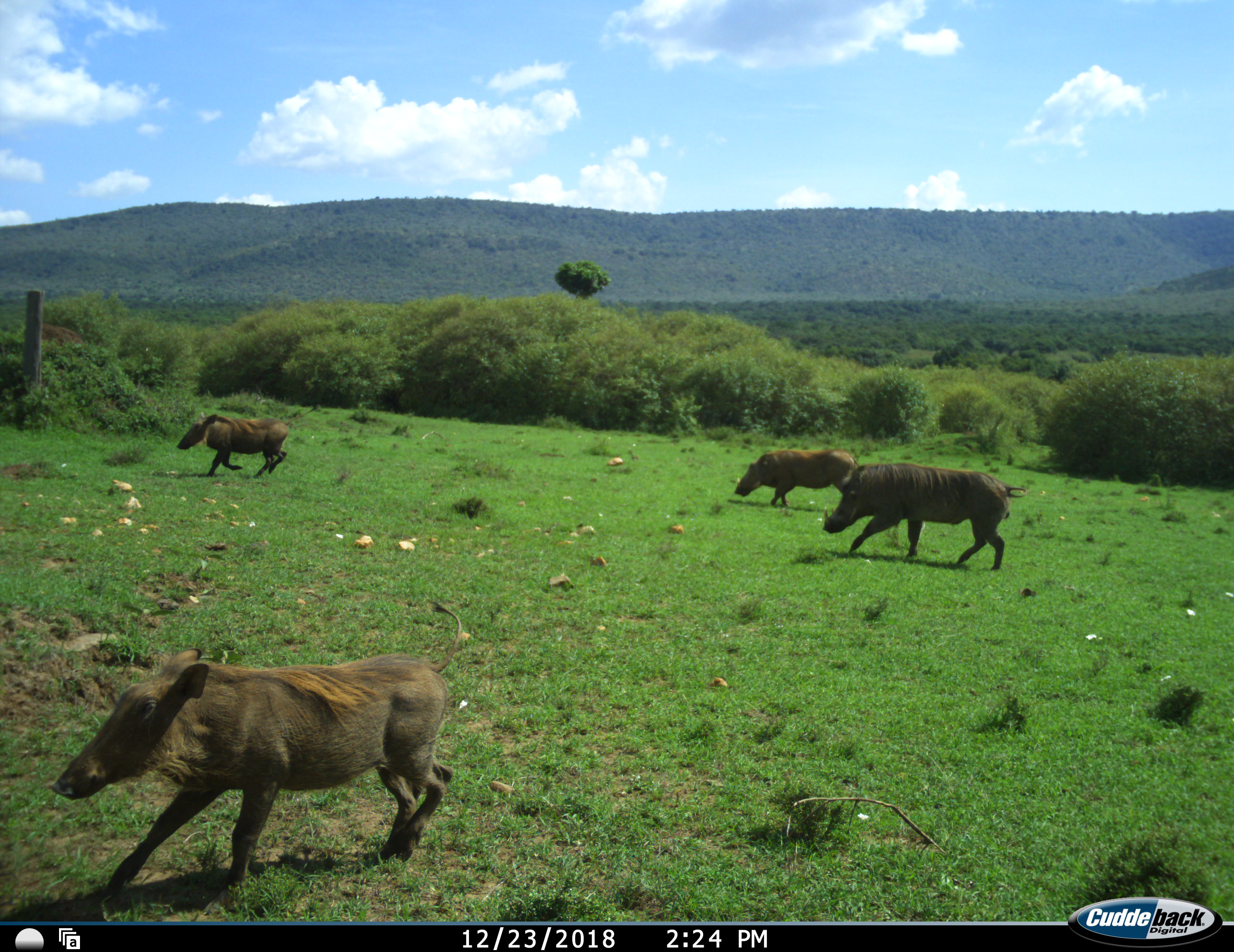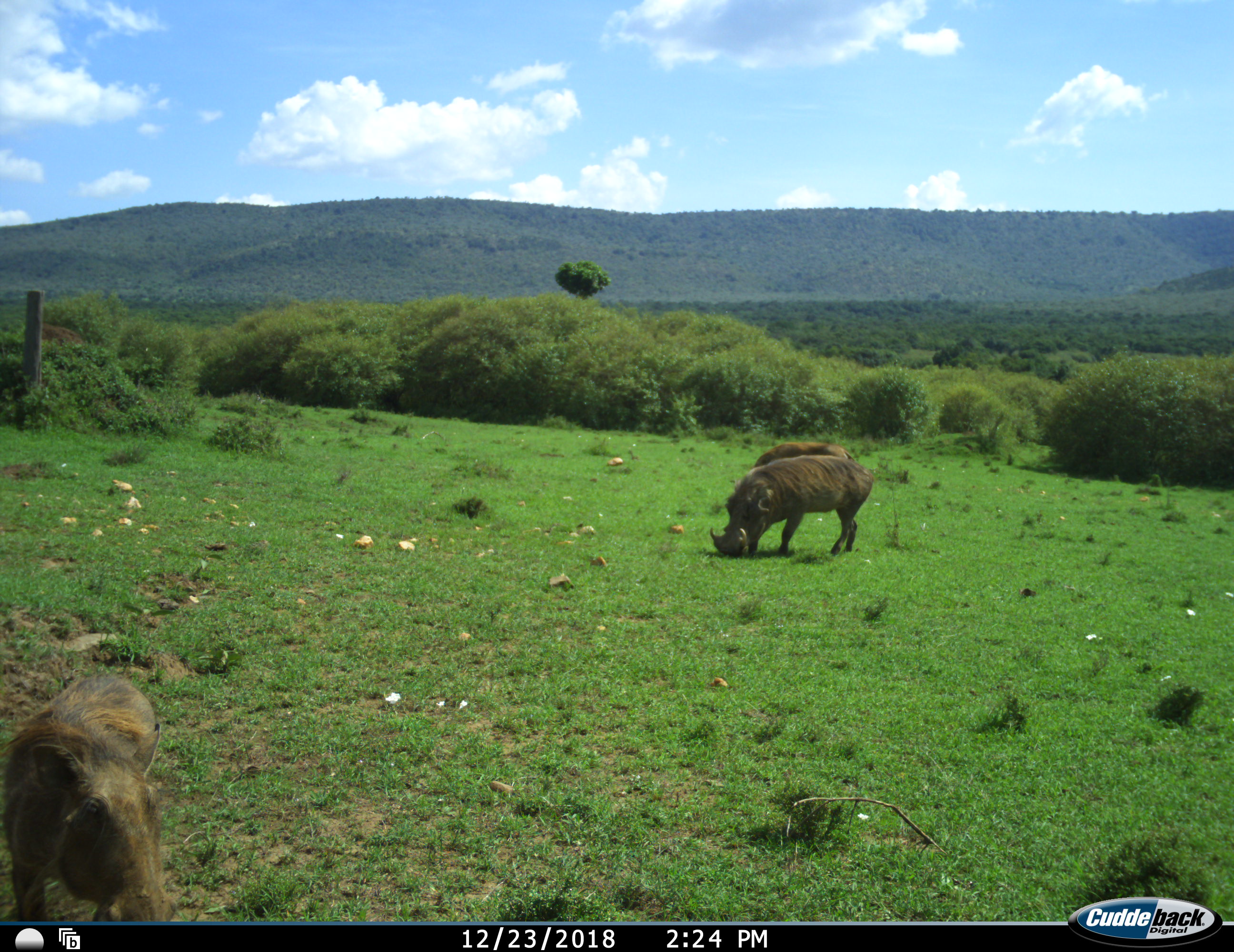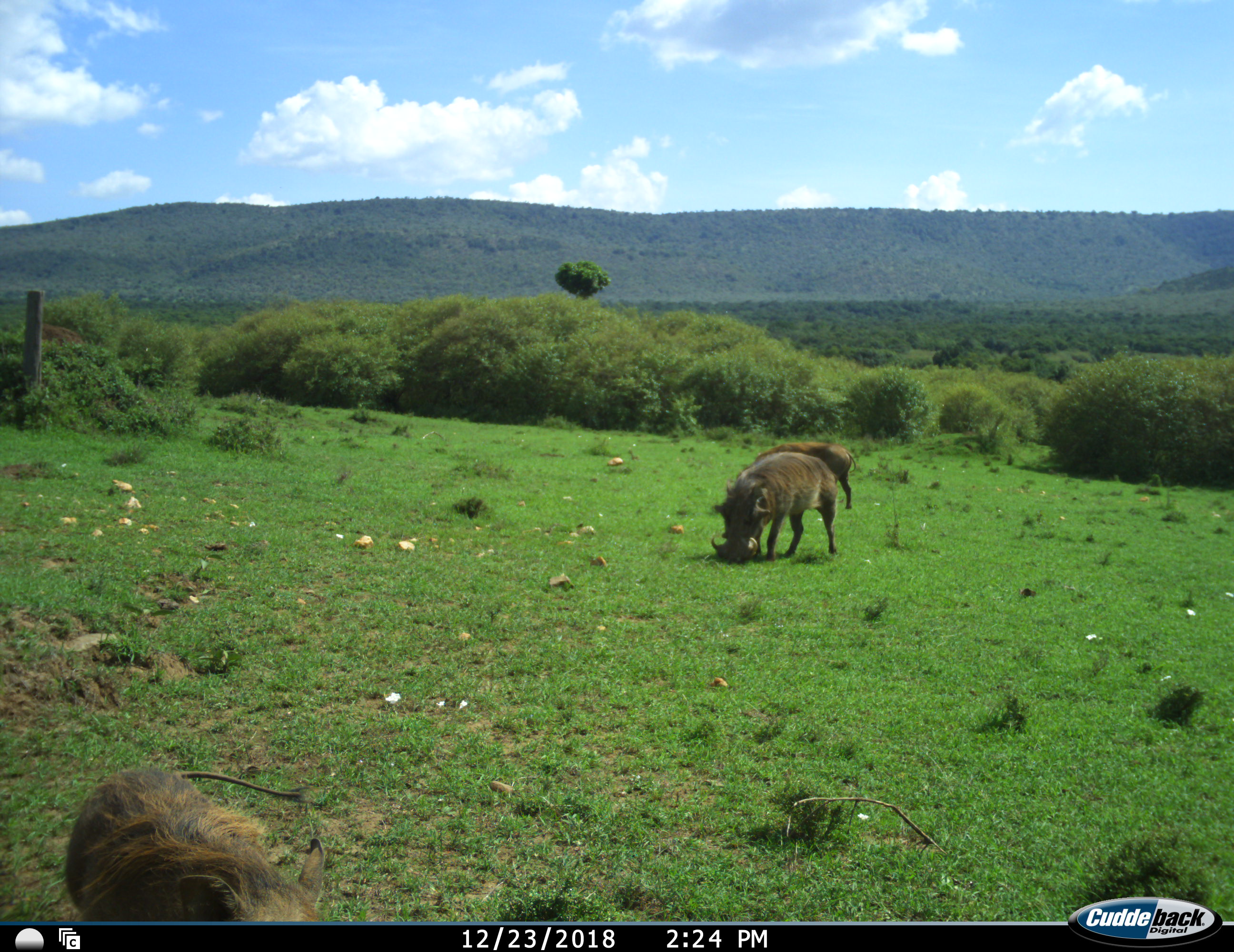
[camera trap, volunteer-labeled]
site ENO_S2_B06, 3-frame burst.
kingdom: Animalia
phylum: Chordata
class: Mammalia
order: Artiodactyla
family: Suidae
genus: Phacochoerus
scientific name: Phacochoerus africanus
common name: warthog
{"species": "warthog (Phacochoerus africanus)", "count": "4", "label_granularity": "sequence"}